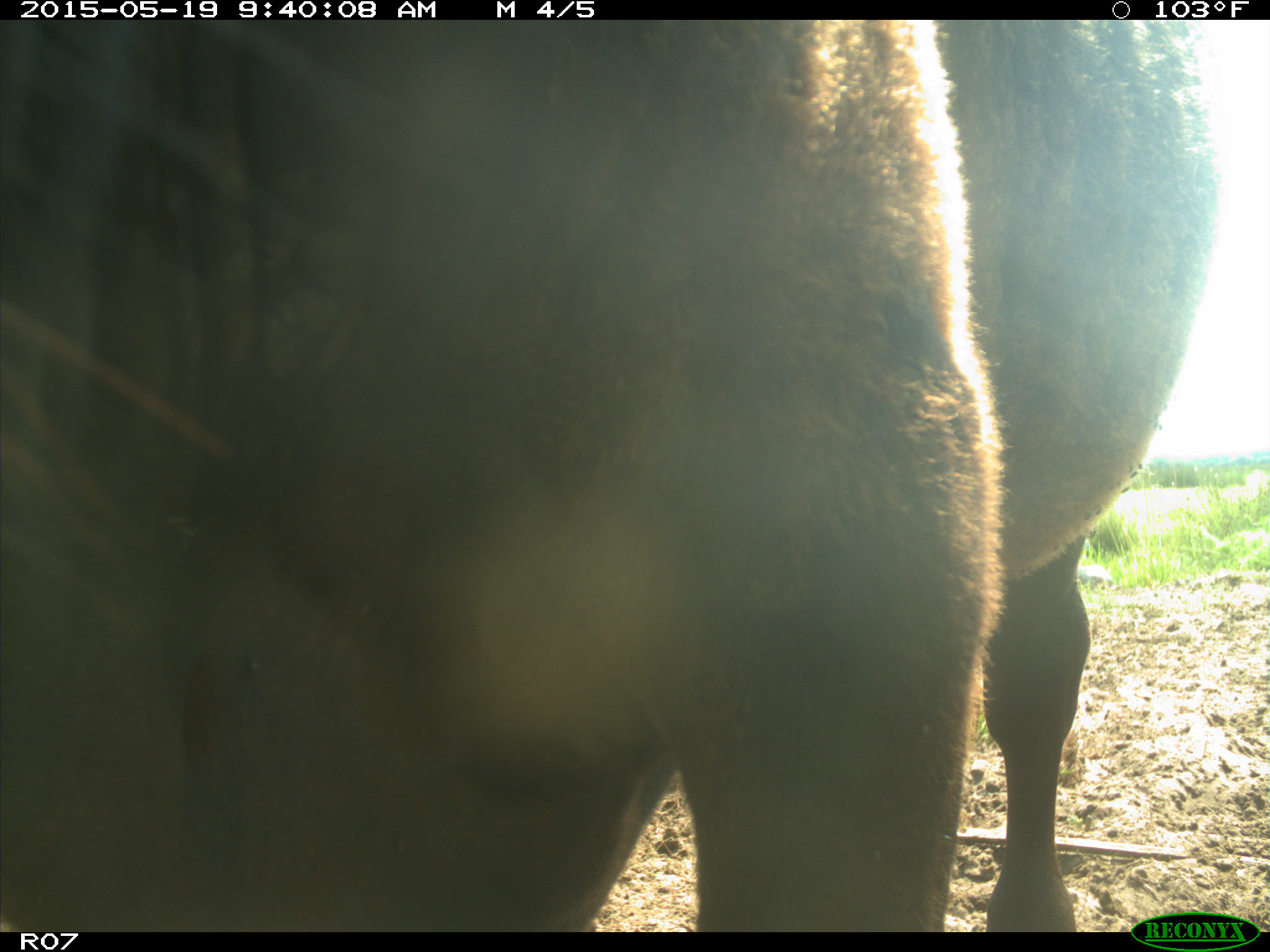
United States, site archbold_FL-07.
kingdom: Animalia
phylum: Chordata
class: Mammalia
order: Artiodactyla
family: Bovidae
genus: Bos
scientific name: Bos taurus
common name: domestic cow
Bos taurus (domestic cow).